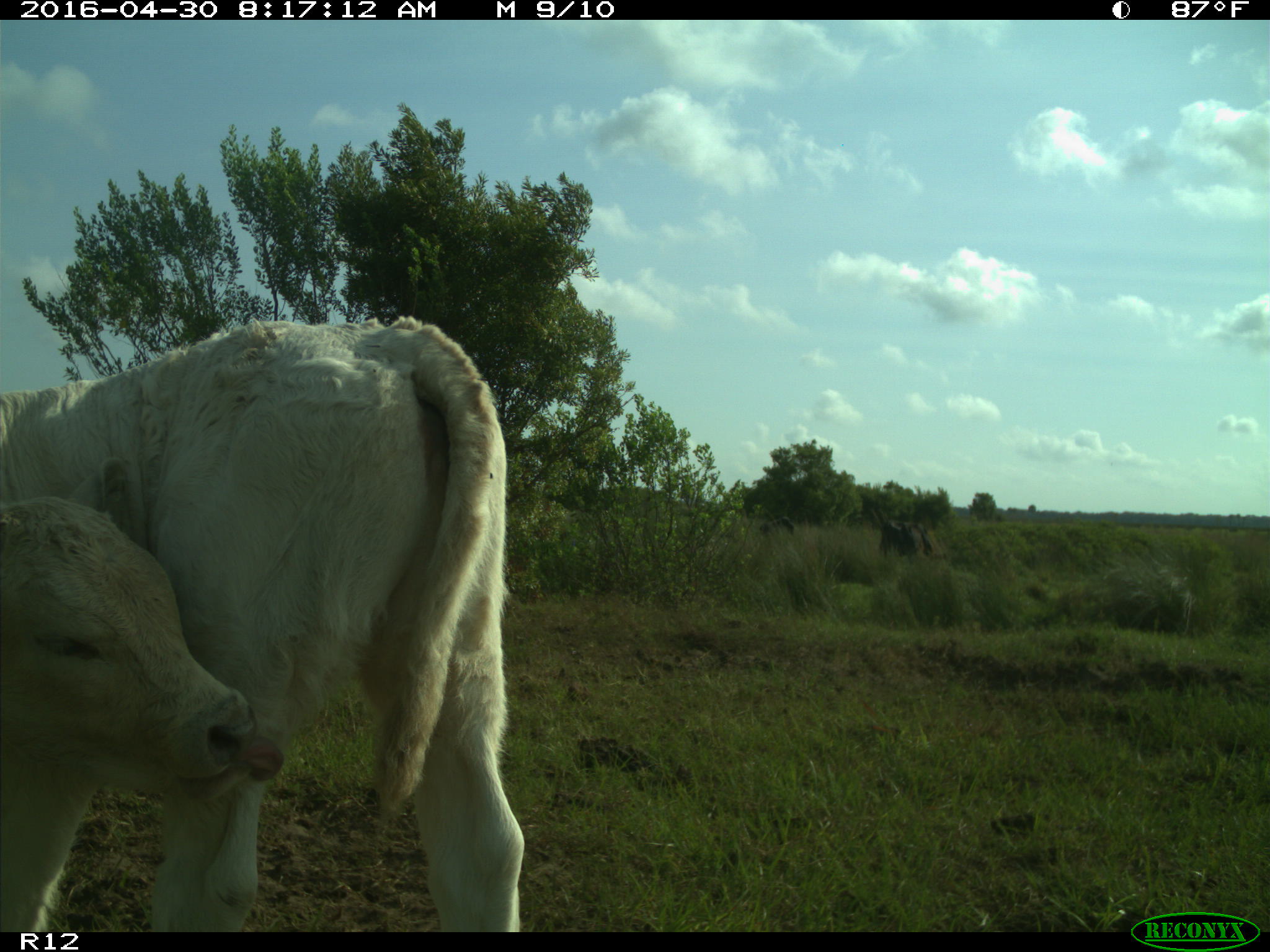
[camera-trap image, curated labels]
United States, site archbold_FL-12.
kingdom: Animalia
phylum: Chordata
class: Mammalia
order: Artiodactyla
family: Bovidae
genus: Bos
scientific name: Bos taurus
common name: domestic cow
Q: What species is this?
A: Bos taurus (domestic cow).